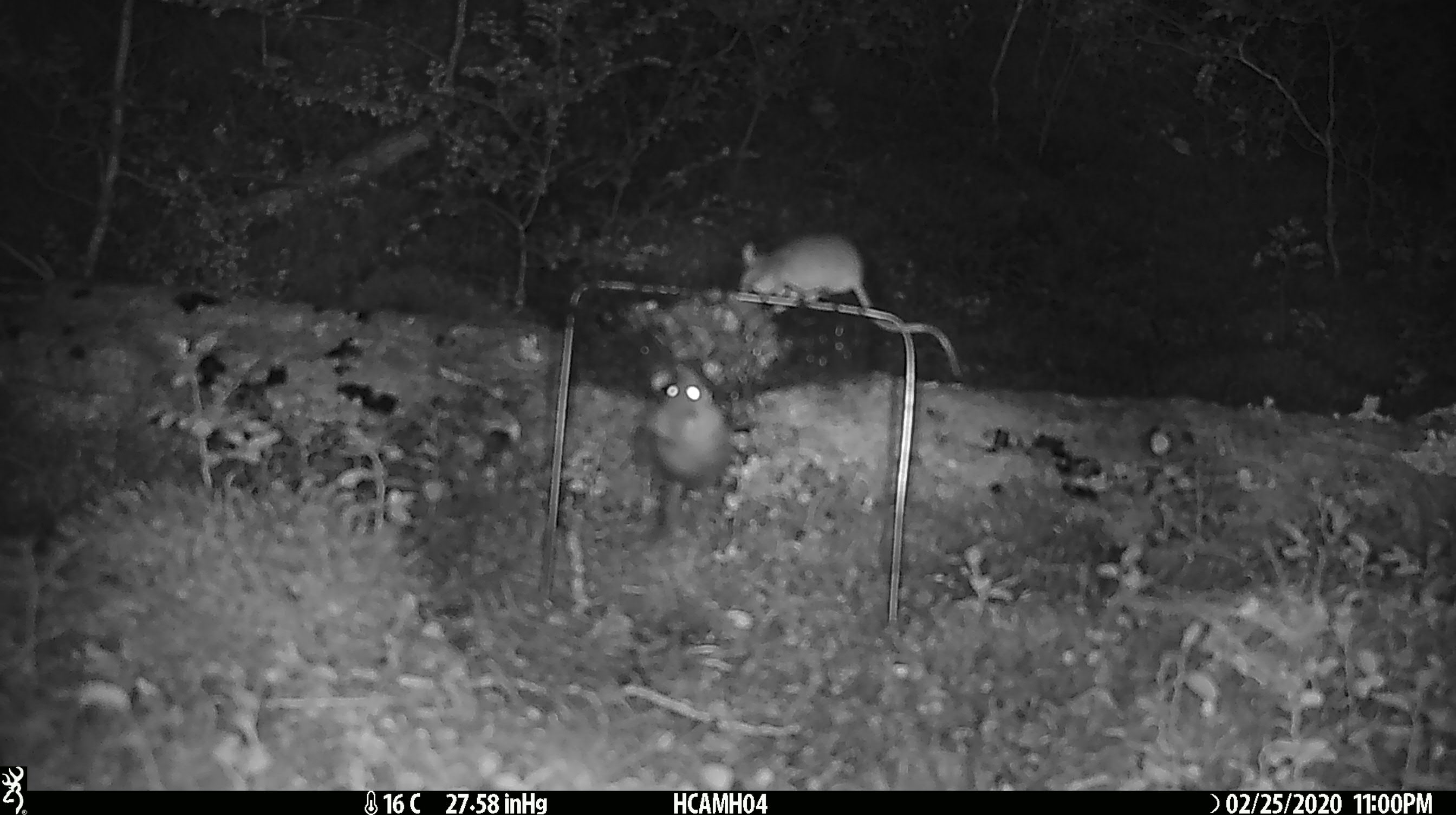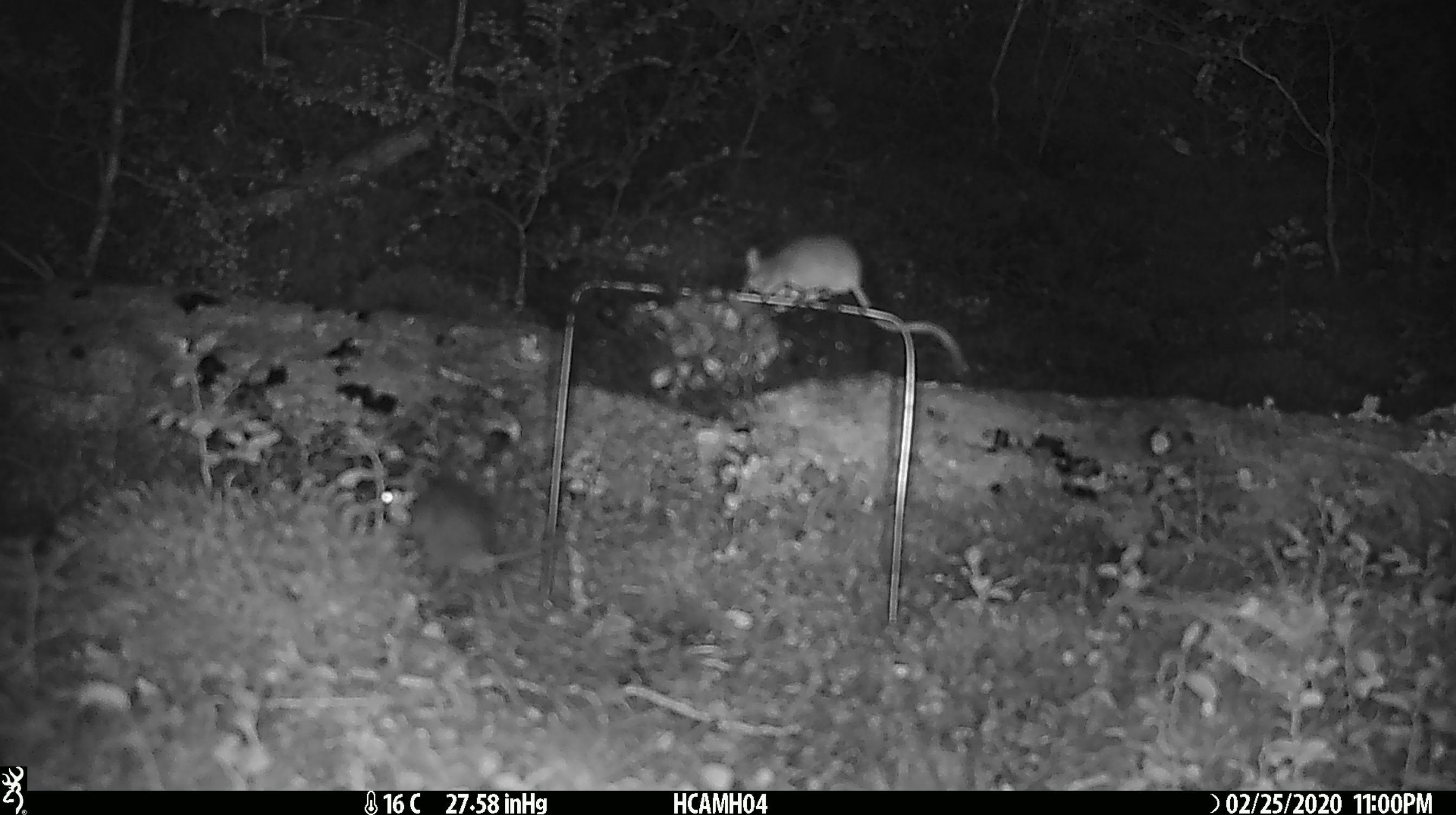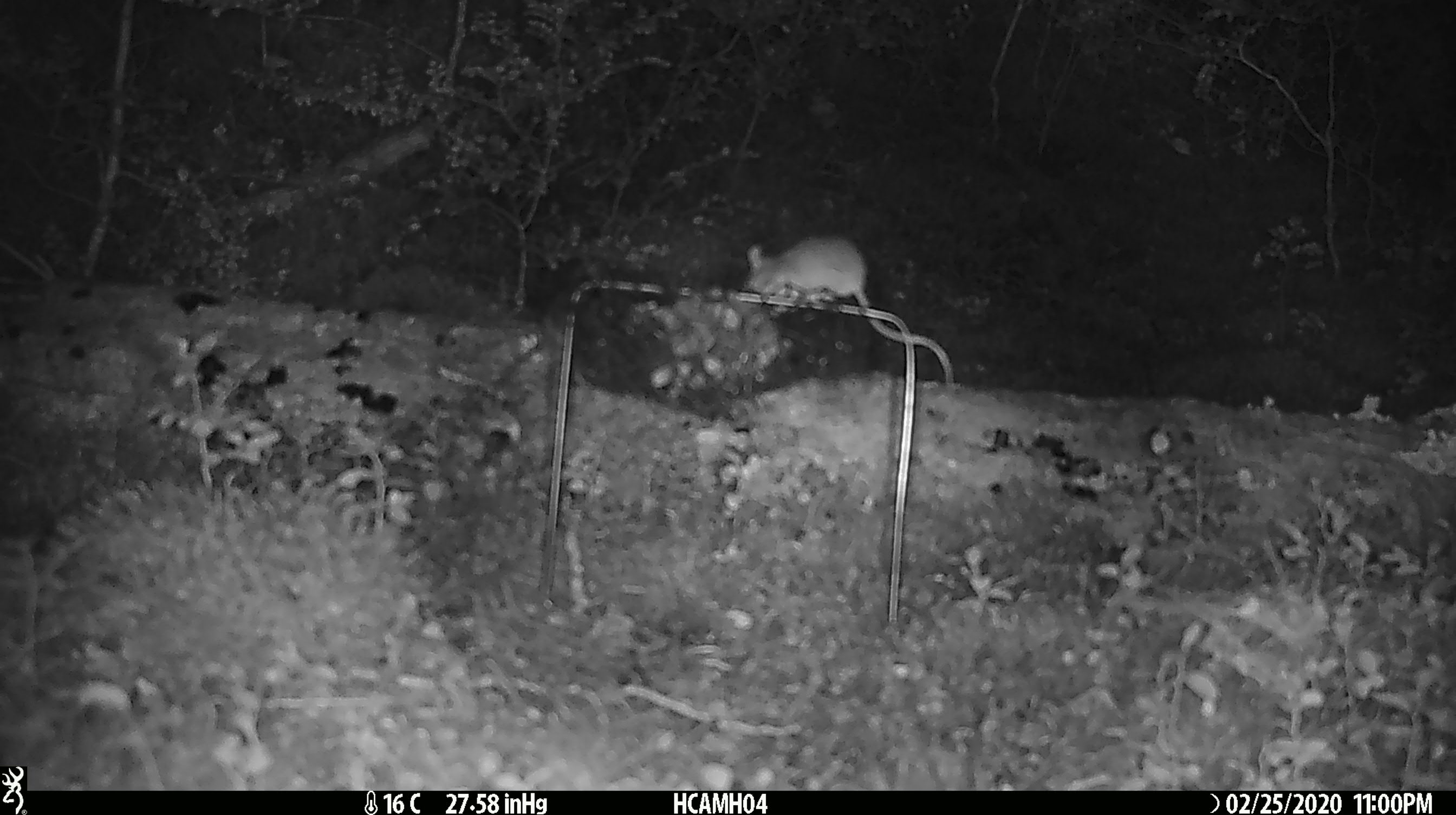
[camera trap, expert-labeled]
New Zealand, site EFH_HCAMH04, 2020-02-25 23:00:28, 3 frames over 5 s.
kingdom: Animalia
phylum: Chordata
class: Mammalia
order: Rodentia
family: Muridae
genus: Mus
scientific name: Mus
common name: mouse